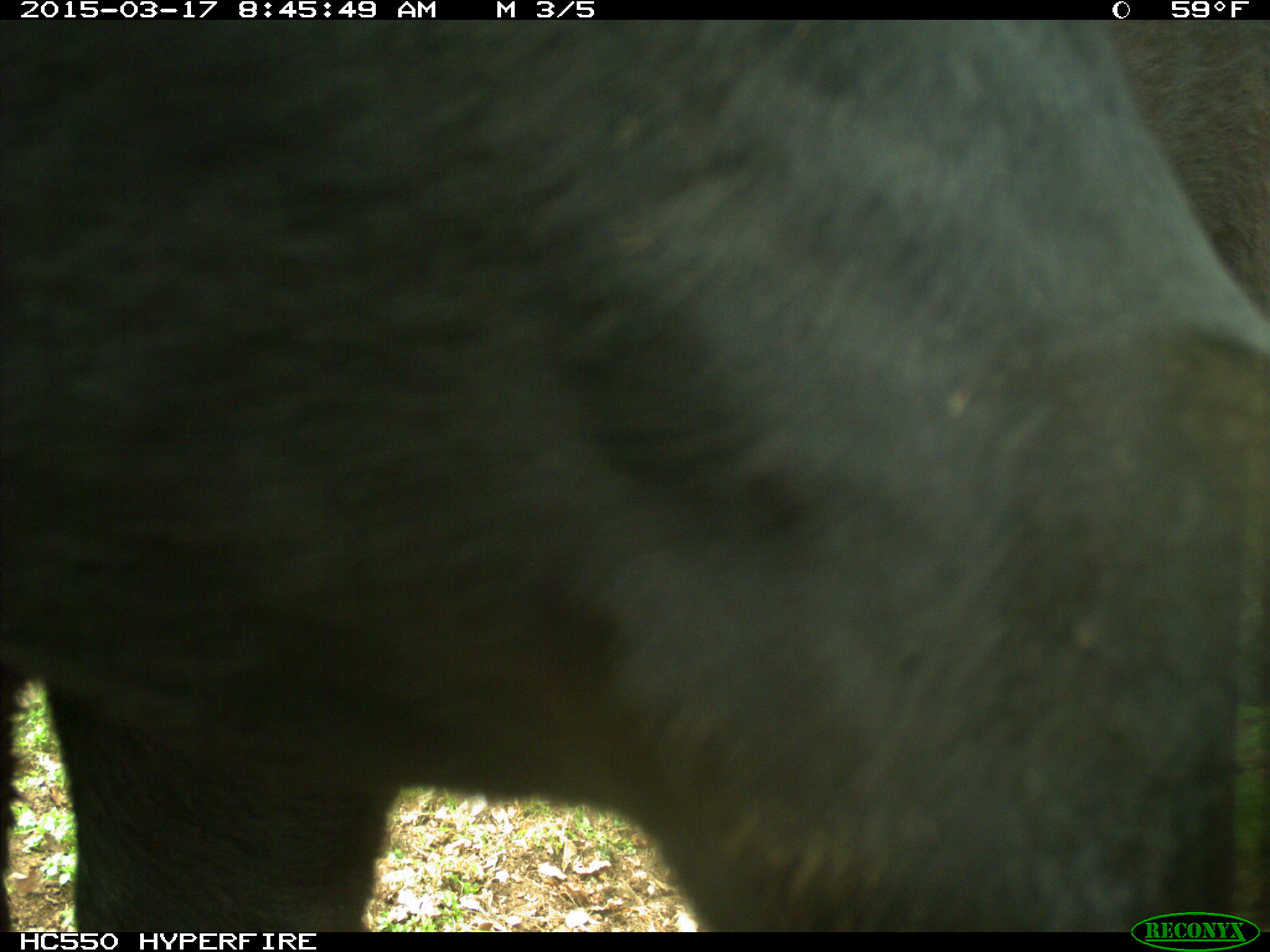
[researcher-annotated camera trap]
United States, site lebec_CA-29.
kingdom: Animalia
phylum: Chordata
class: Mammalia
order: Artiodactyla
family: Bovidae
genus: Bos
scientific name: Bos taurus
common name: domestic cow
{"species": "Bos taurus (domestic cow)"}